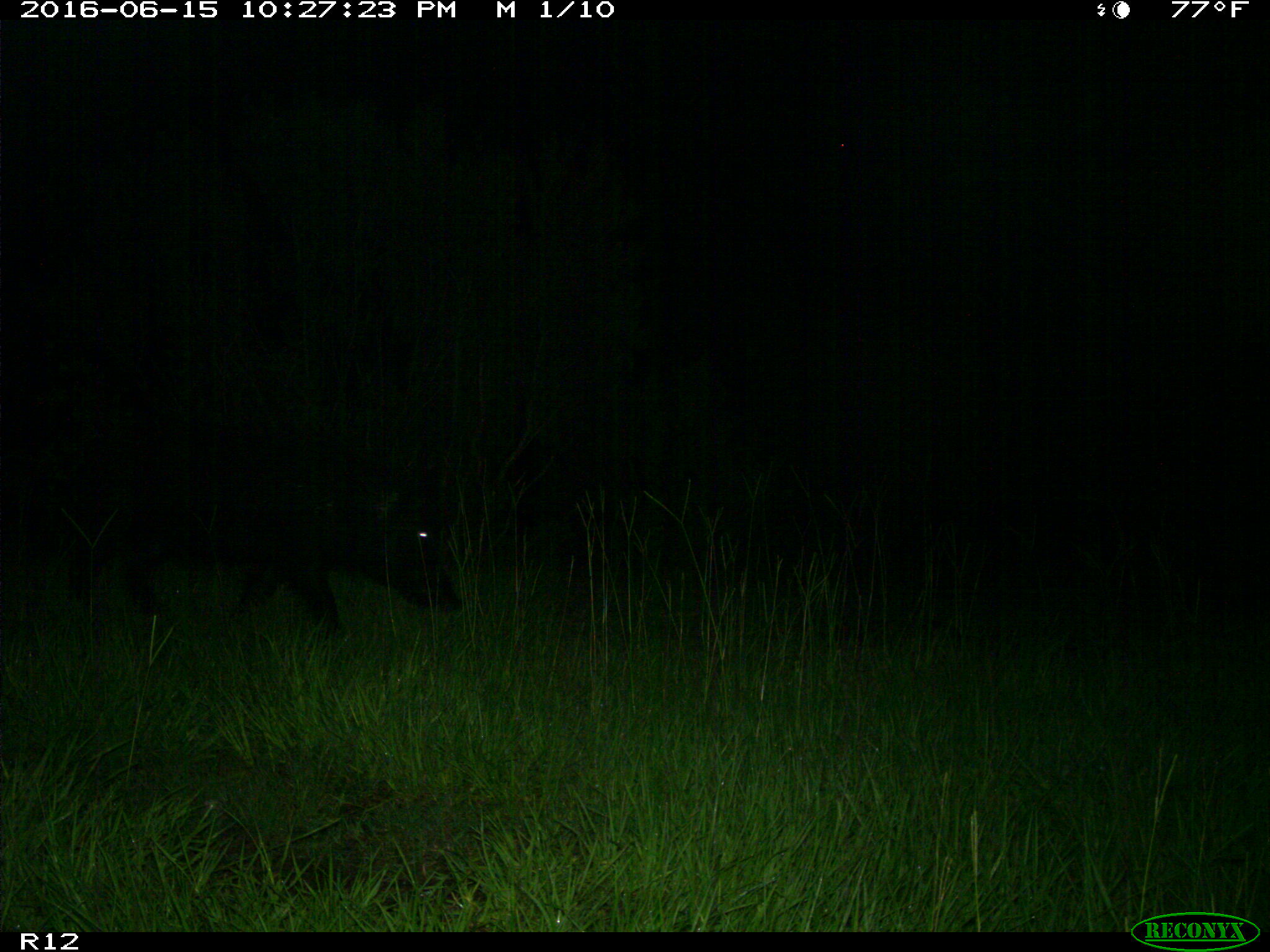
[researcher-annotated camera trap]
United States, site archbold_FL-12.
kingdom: Animalia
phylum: Chordata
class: Mammalia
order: Artiodactyla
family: Suidae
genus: Sus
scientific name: Sus scrofa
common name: wild boar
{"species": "Sus scrofa (wild boar)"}